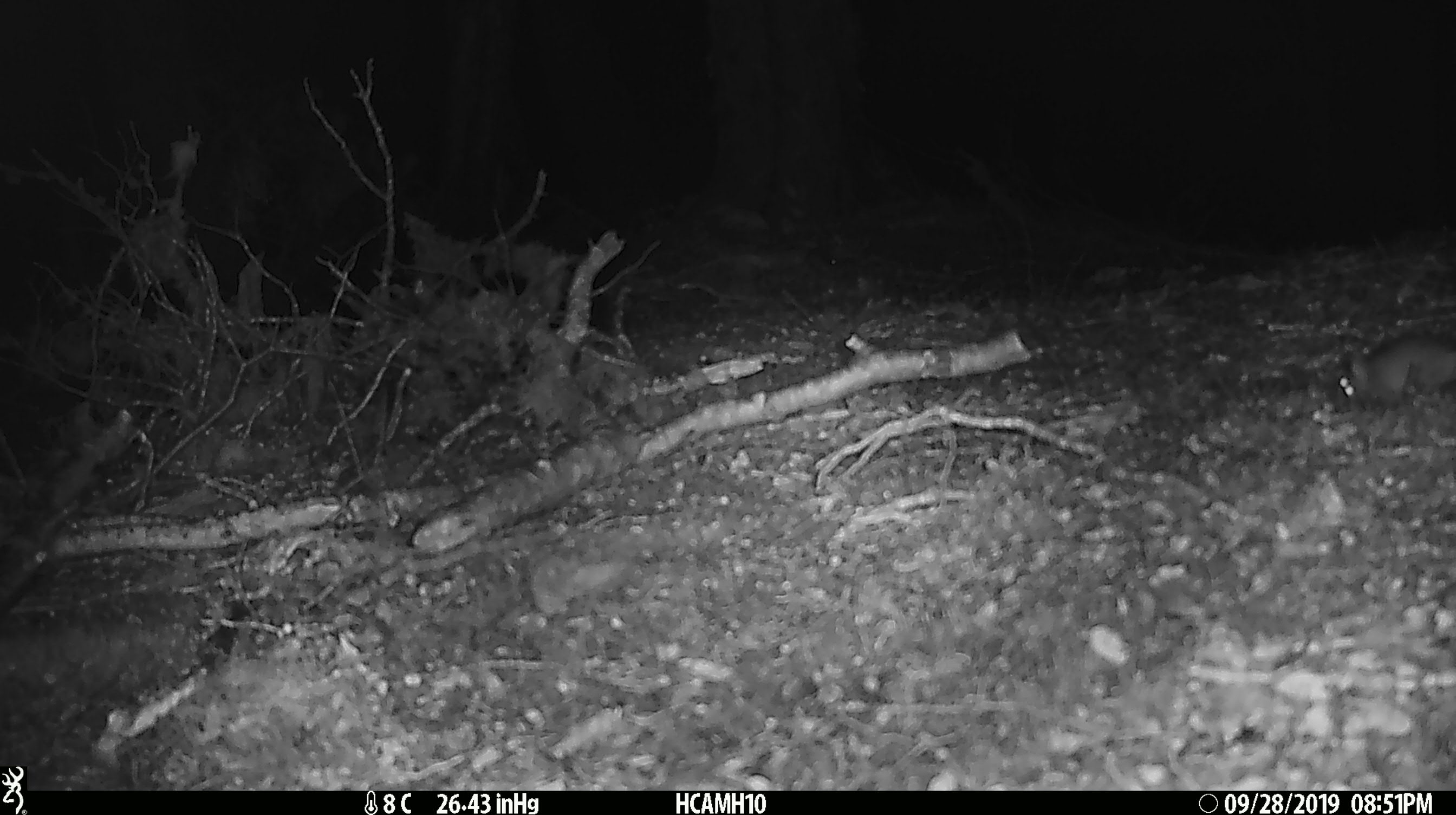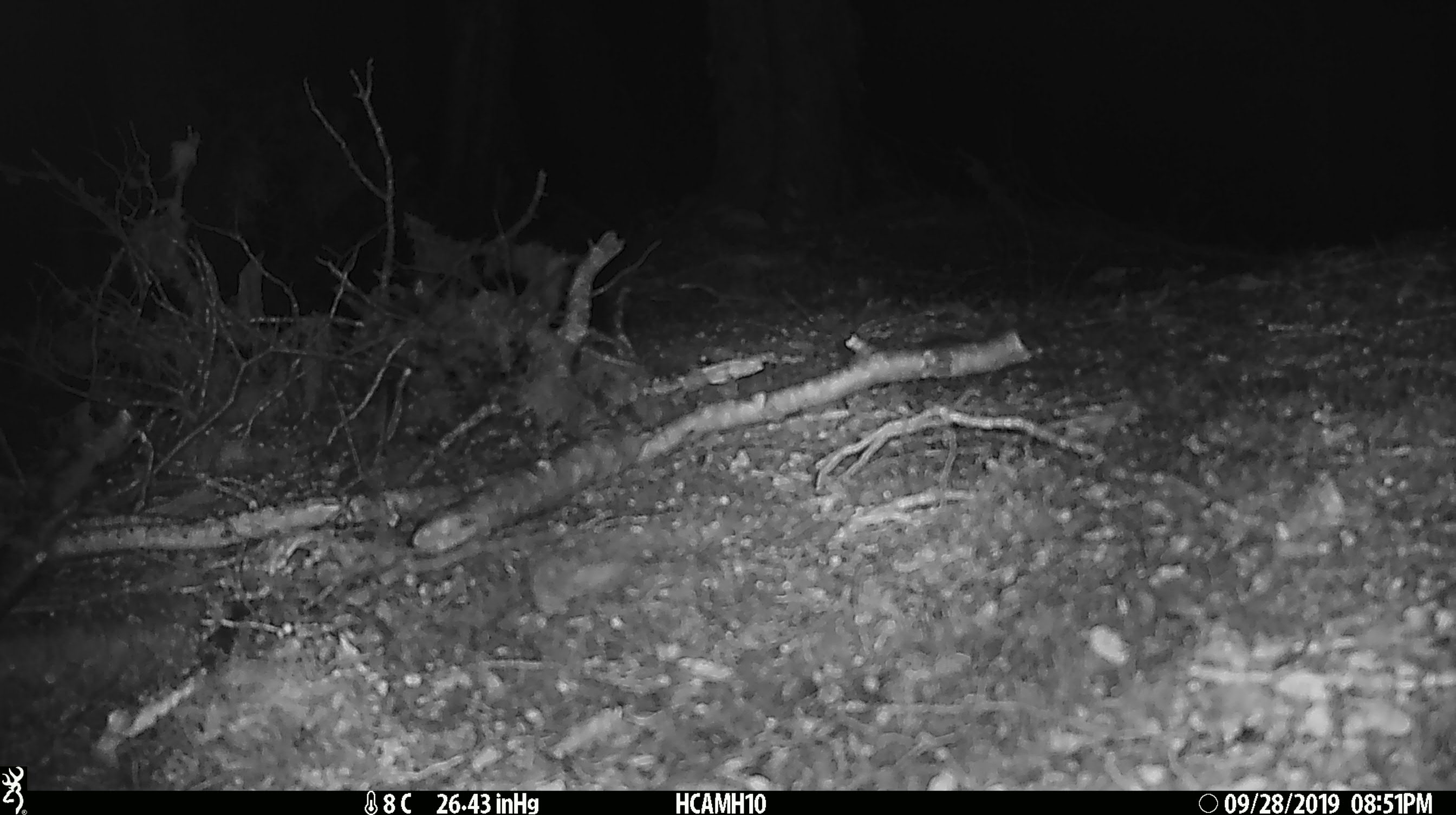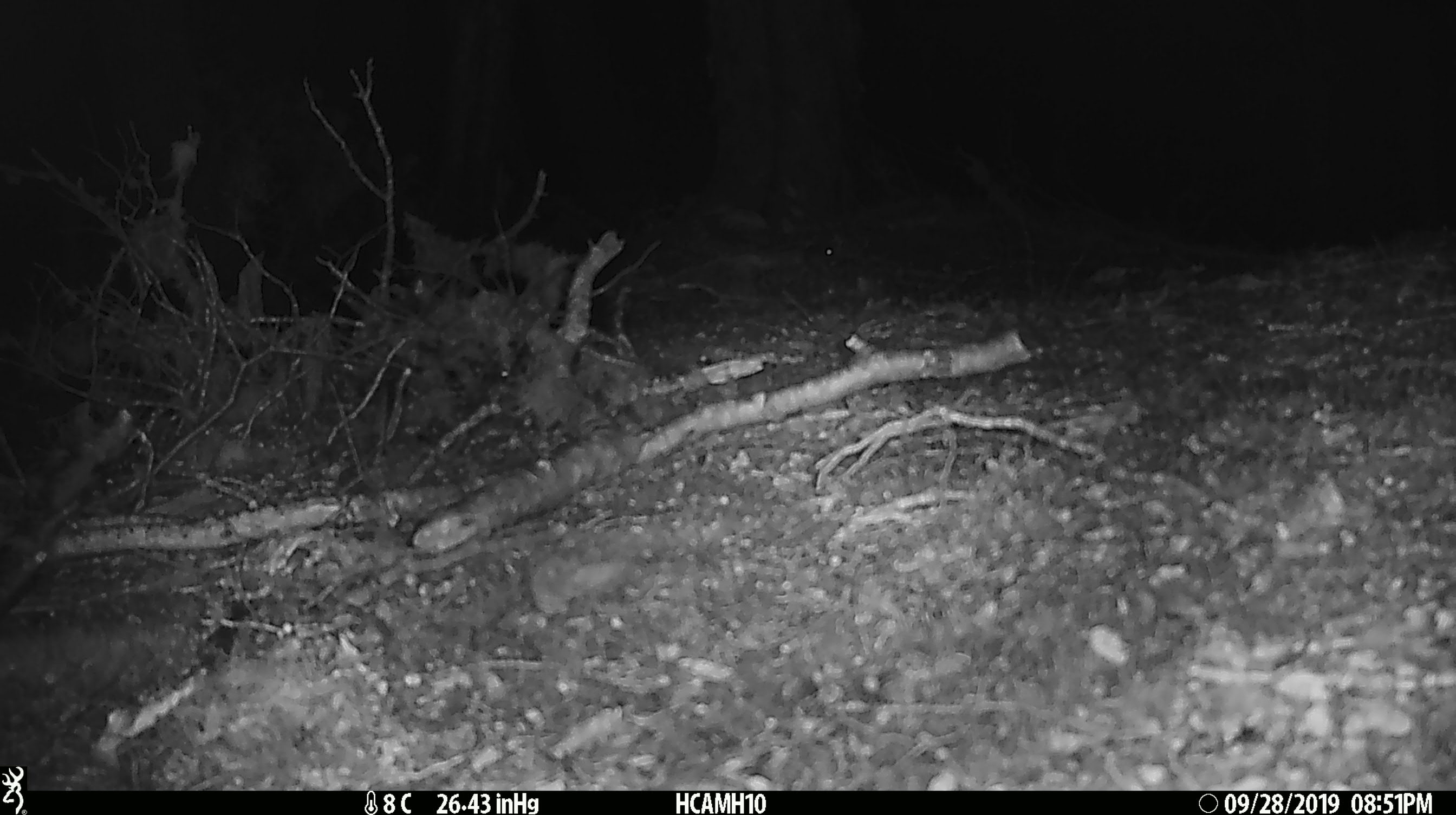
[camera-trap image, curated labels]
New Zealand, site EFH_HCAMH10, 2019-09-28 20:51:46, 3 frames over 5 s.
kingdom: Animalia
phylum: Chordata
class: Mammalia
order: Rodentia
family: Muridae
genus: Mus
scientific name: Mus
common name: mouse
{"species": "mouse (Mus)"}